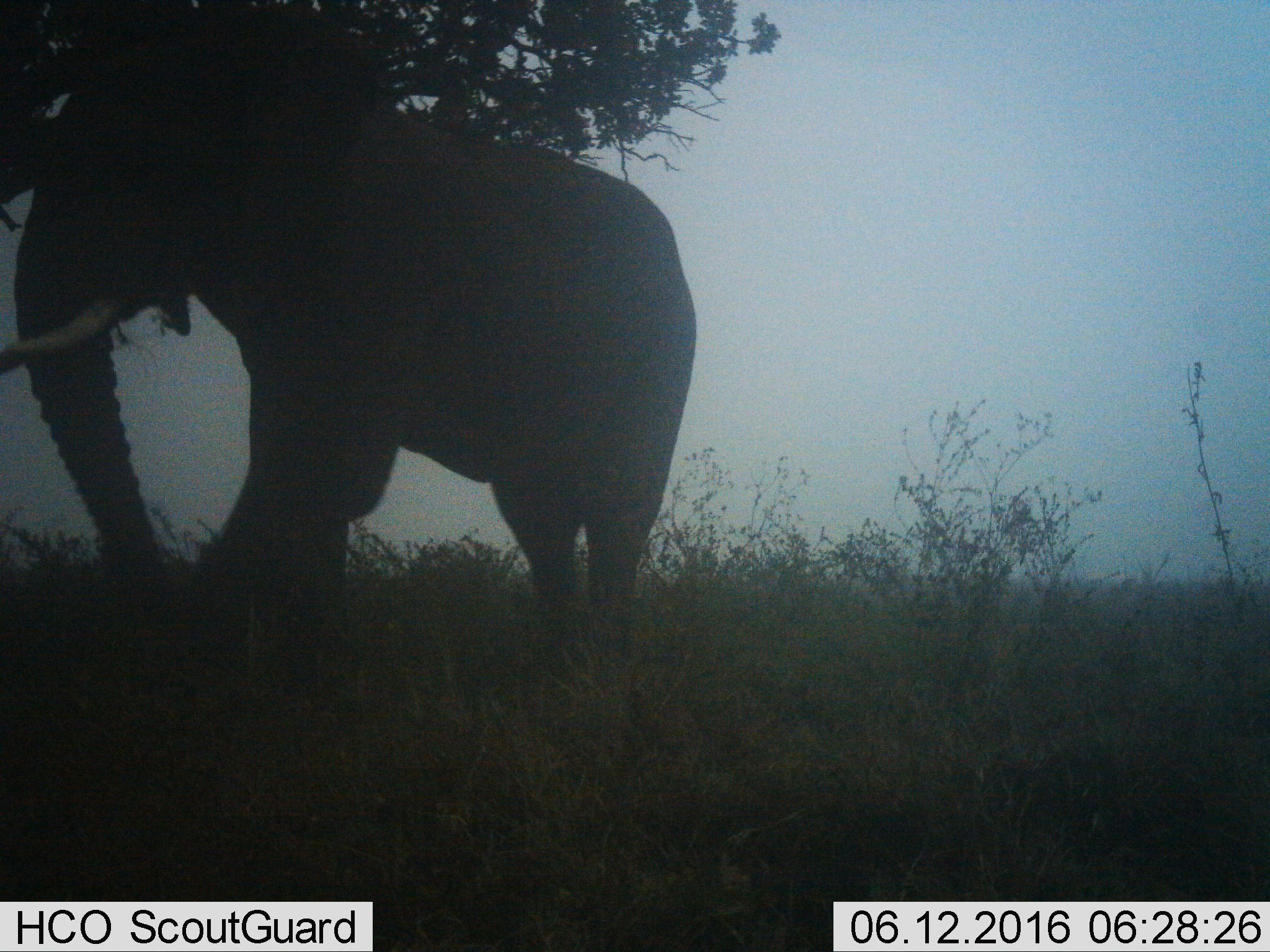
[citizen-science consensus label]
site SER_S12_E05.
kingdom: Animalia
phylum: Chordata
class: Mammalia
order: Proboscidea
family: Elephantidae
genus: Loxodonta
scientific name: Loxodonta africana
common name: african bush elephant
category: elephant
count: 1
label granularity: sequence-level